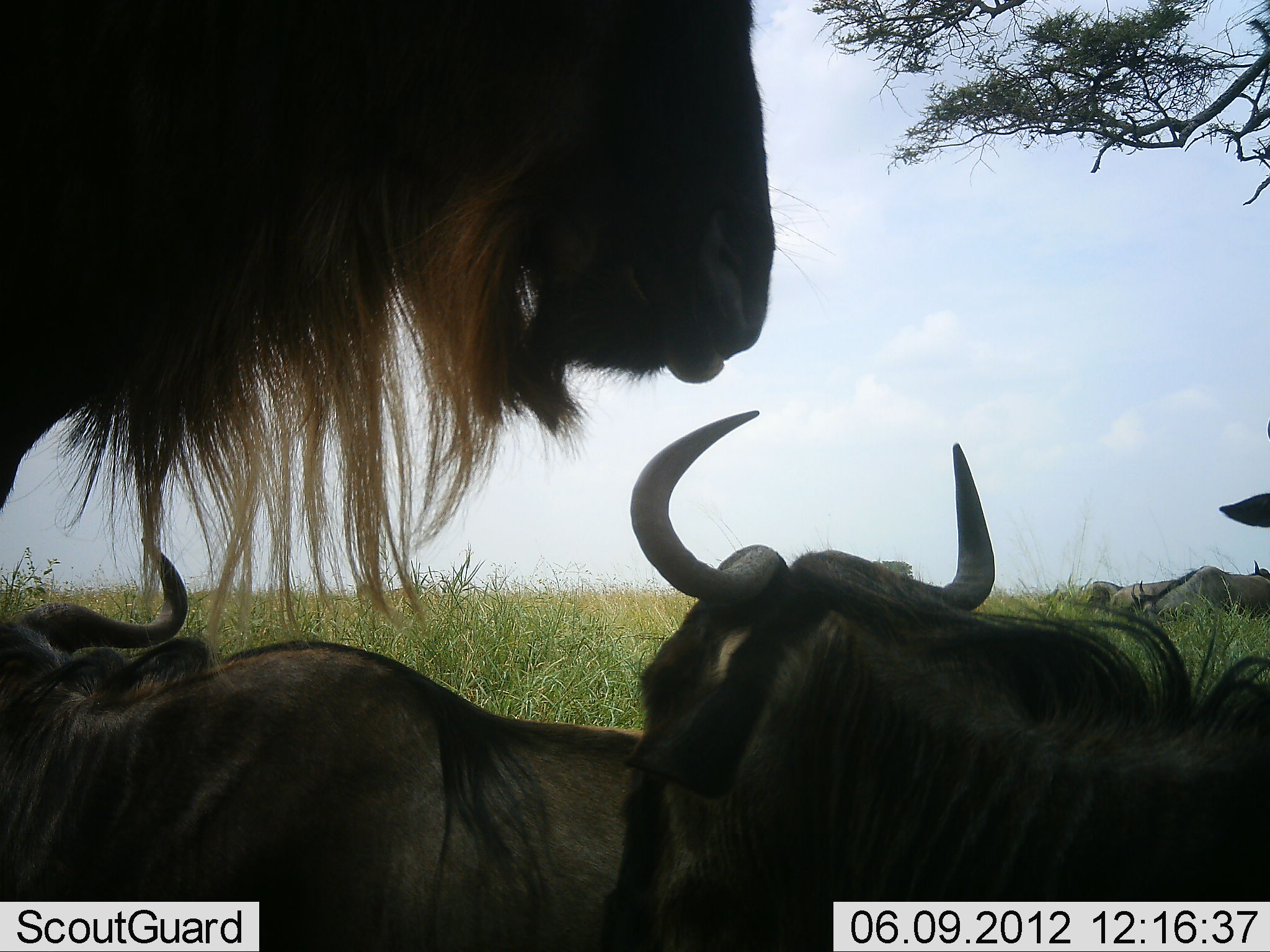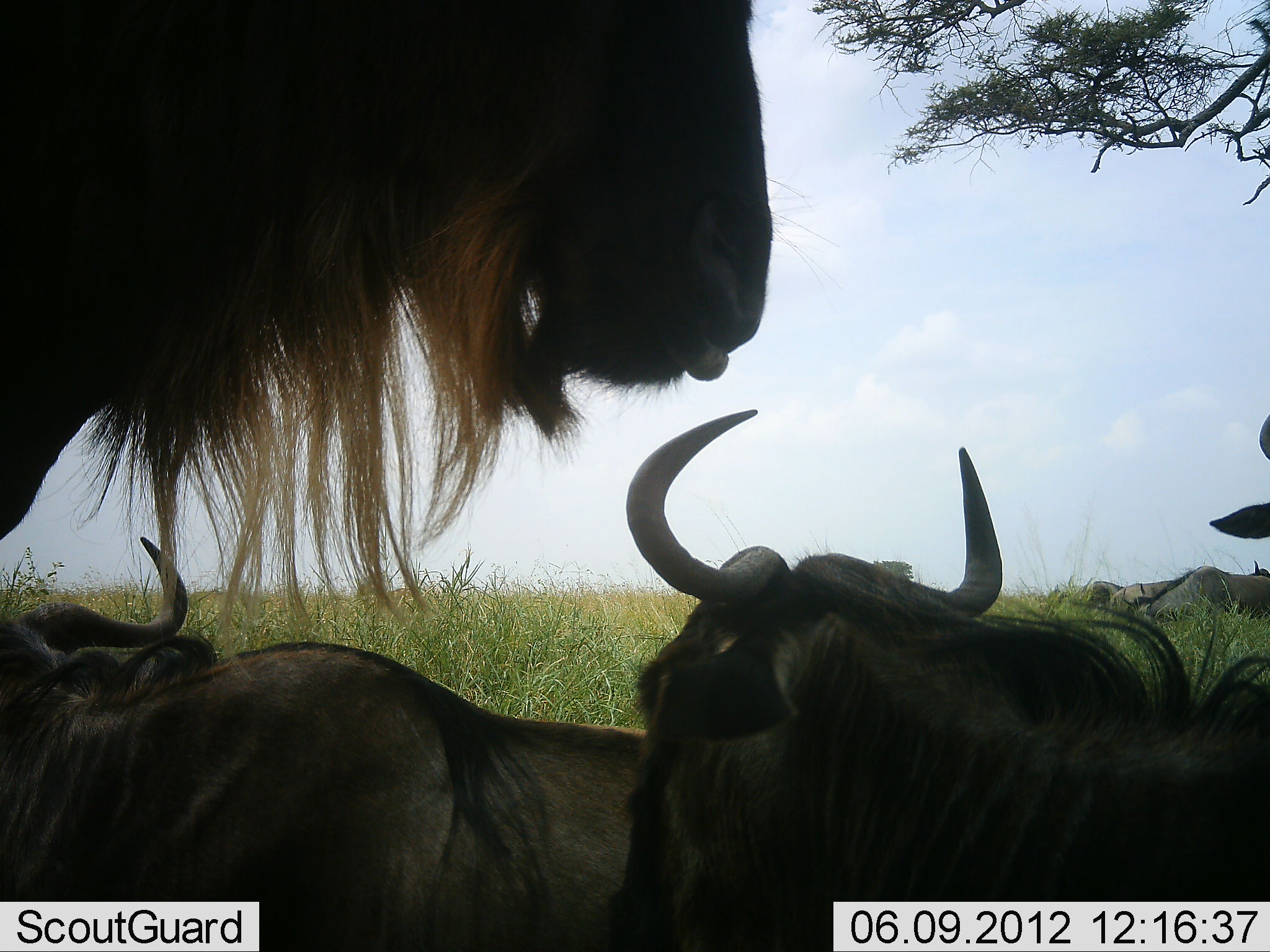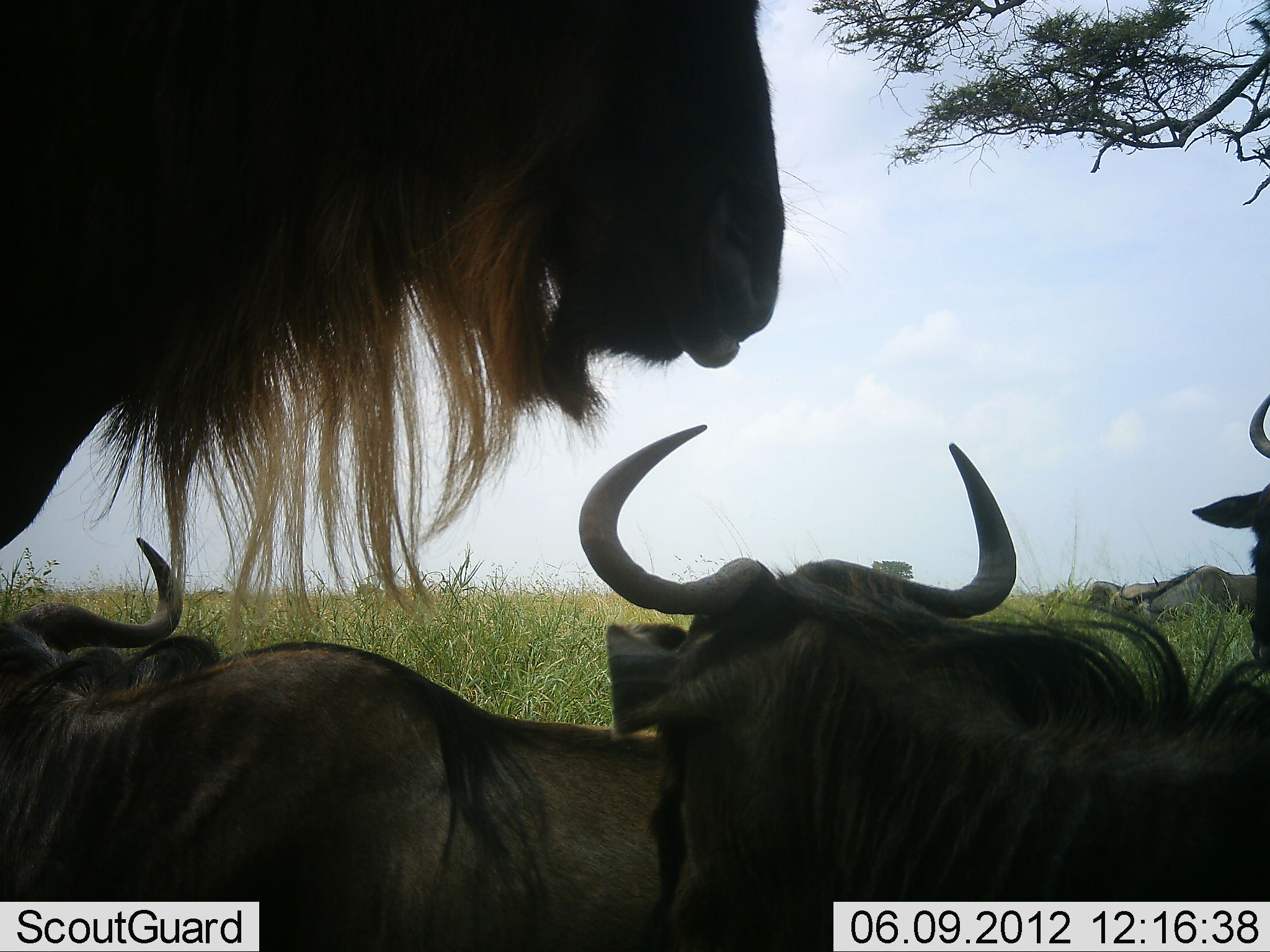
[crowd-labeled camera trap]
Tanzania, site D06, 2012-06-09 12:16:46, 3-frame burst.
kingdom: Animalia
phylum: Chordata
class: Mammalia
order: Artiodactyla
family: Bovidae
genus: Connochaetes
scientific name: Connochaetes taurinus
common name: blue wildebeest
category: wildebeest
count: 7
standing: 90%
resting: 100%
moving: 0%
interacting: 0%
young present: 0%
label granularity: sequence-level